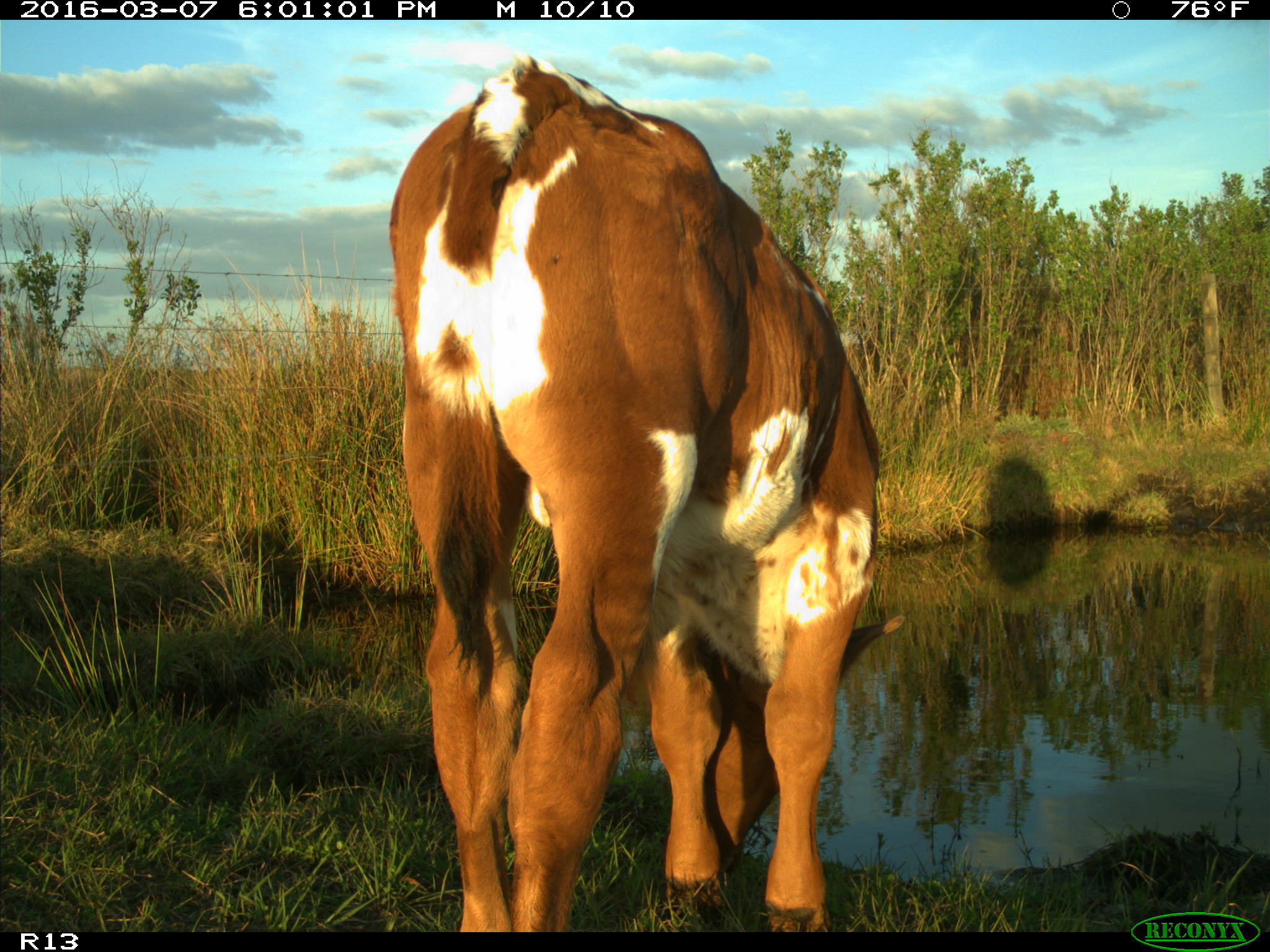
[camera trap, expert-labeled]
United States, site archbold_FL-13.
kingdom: Animalia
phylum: Chordata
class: Mammalia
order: Artiodactyla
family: Bovidae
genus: Bos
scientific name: Bos taurus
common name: domestic cow